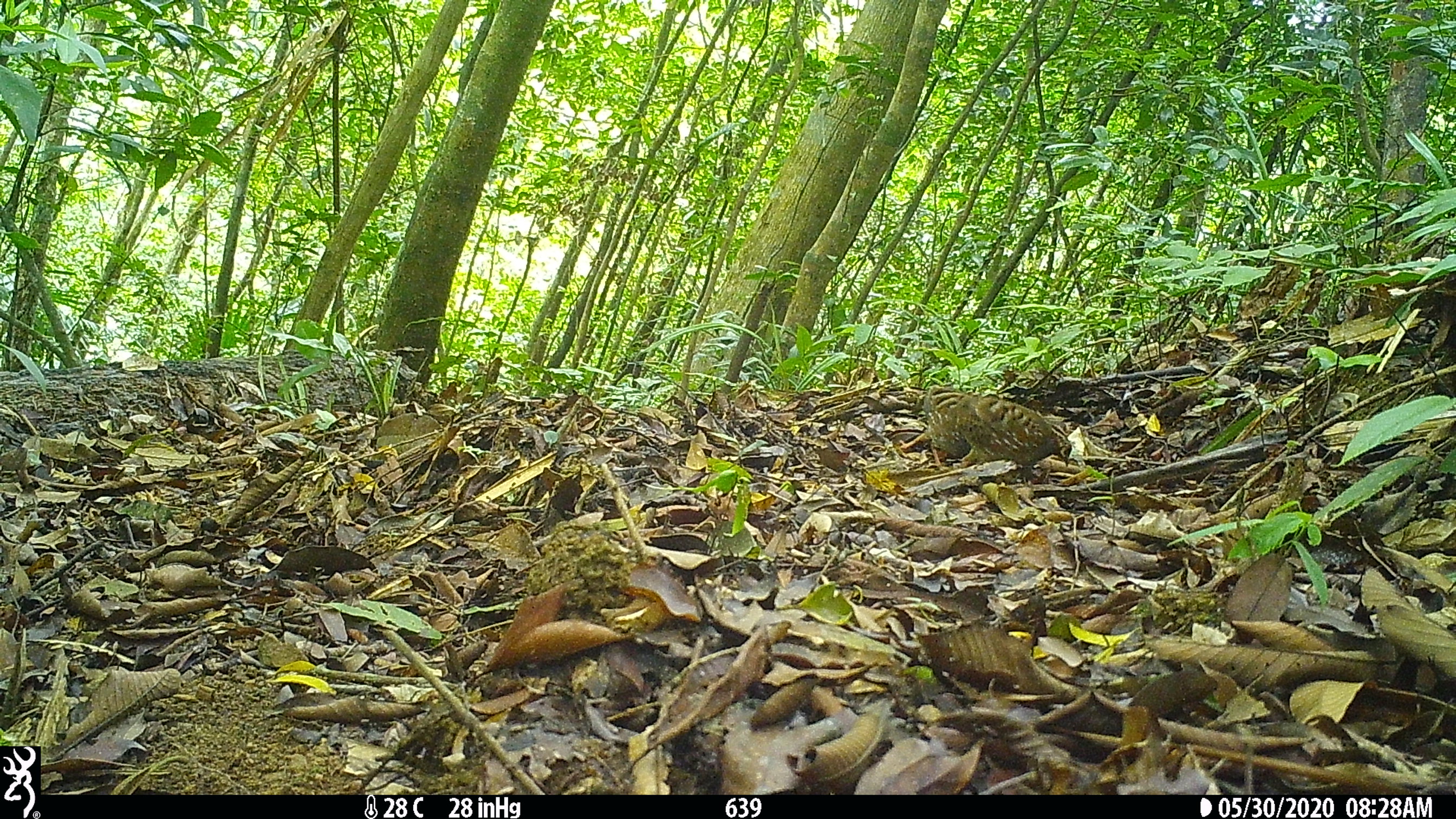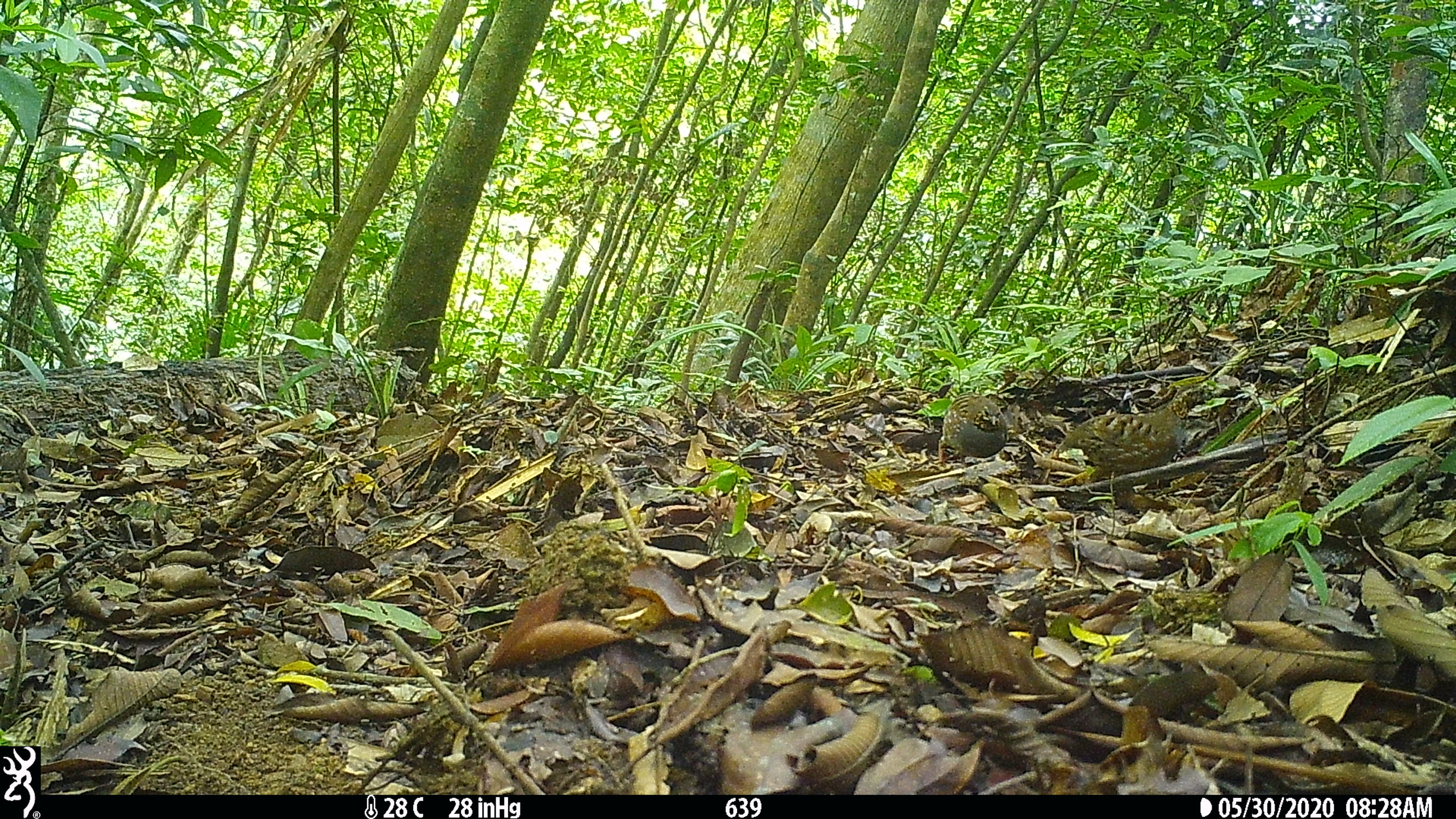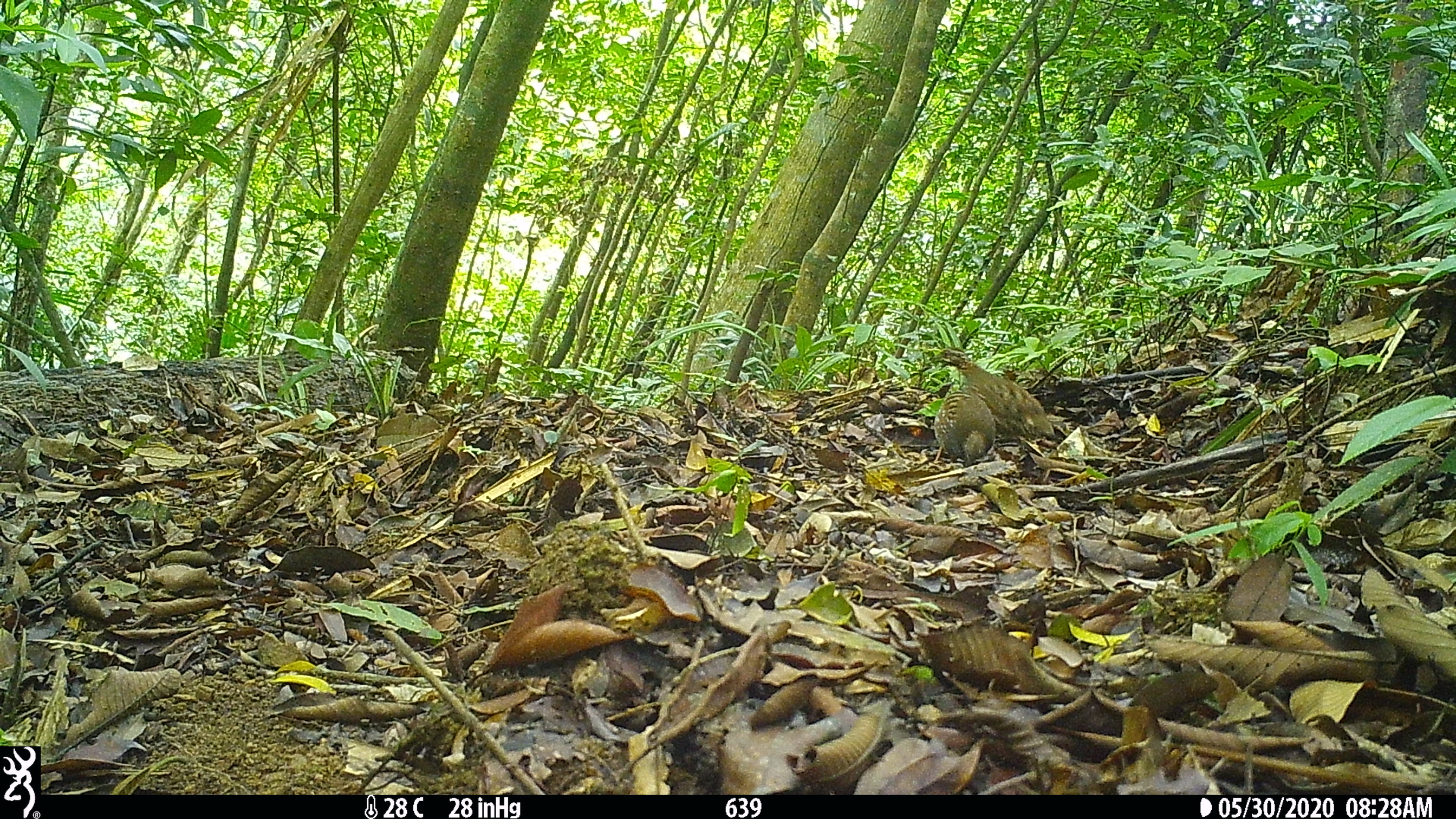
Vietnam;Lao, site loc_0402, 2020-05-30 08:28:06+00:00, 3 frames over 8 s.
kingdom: Animalia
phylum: Chordata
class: Aves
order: Galliformes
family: Phasianidae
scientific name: Phasianidae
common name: partridge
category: unidentified partridge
Unidentified partridge (partridge) (Phasianidae). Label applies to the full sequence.